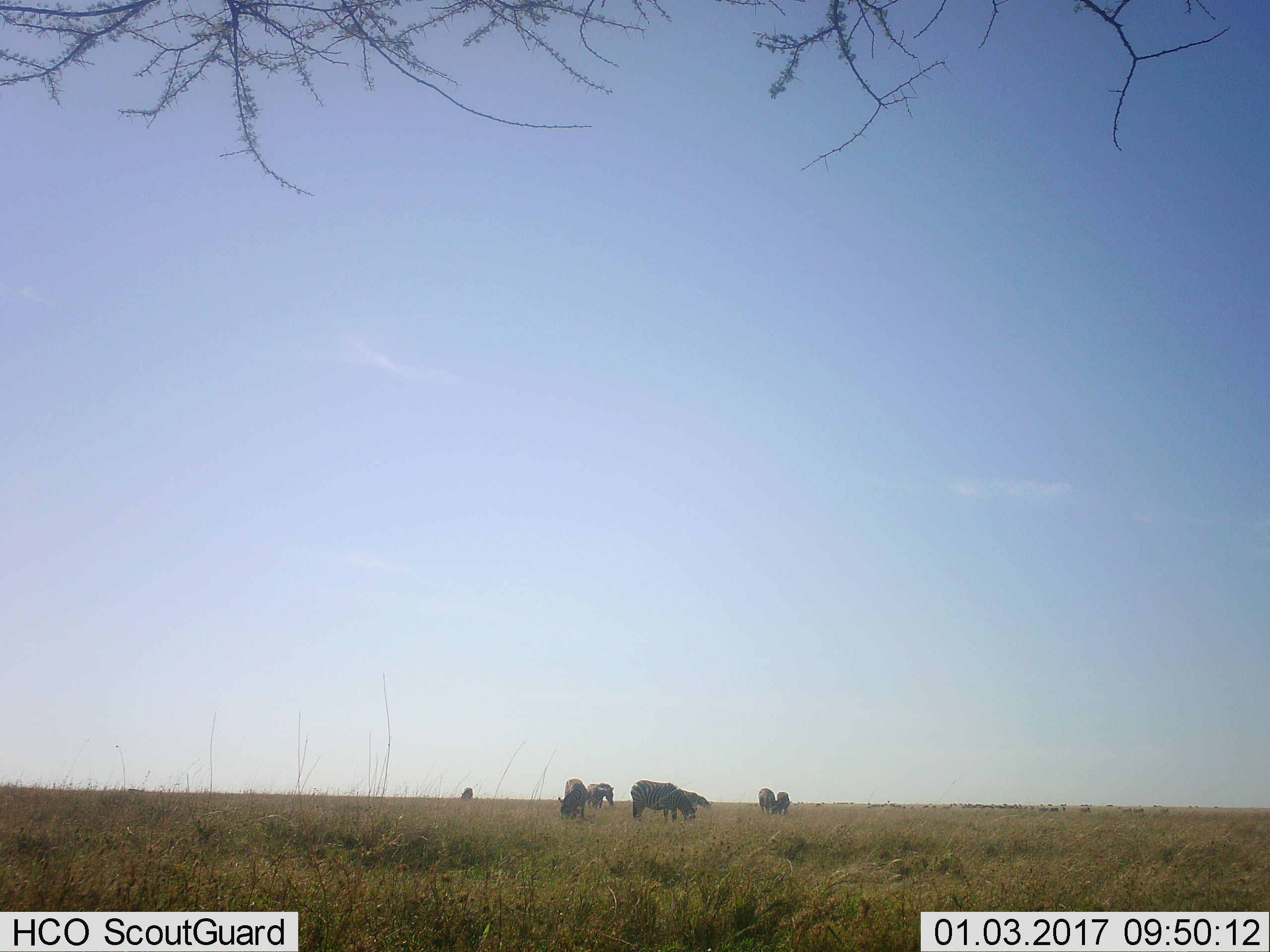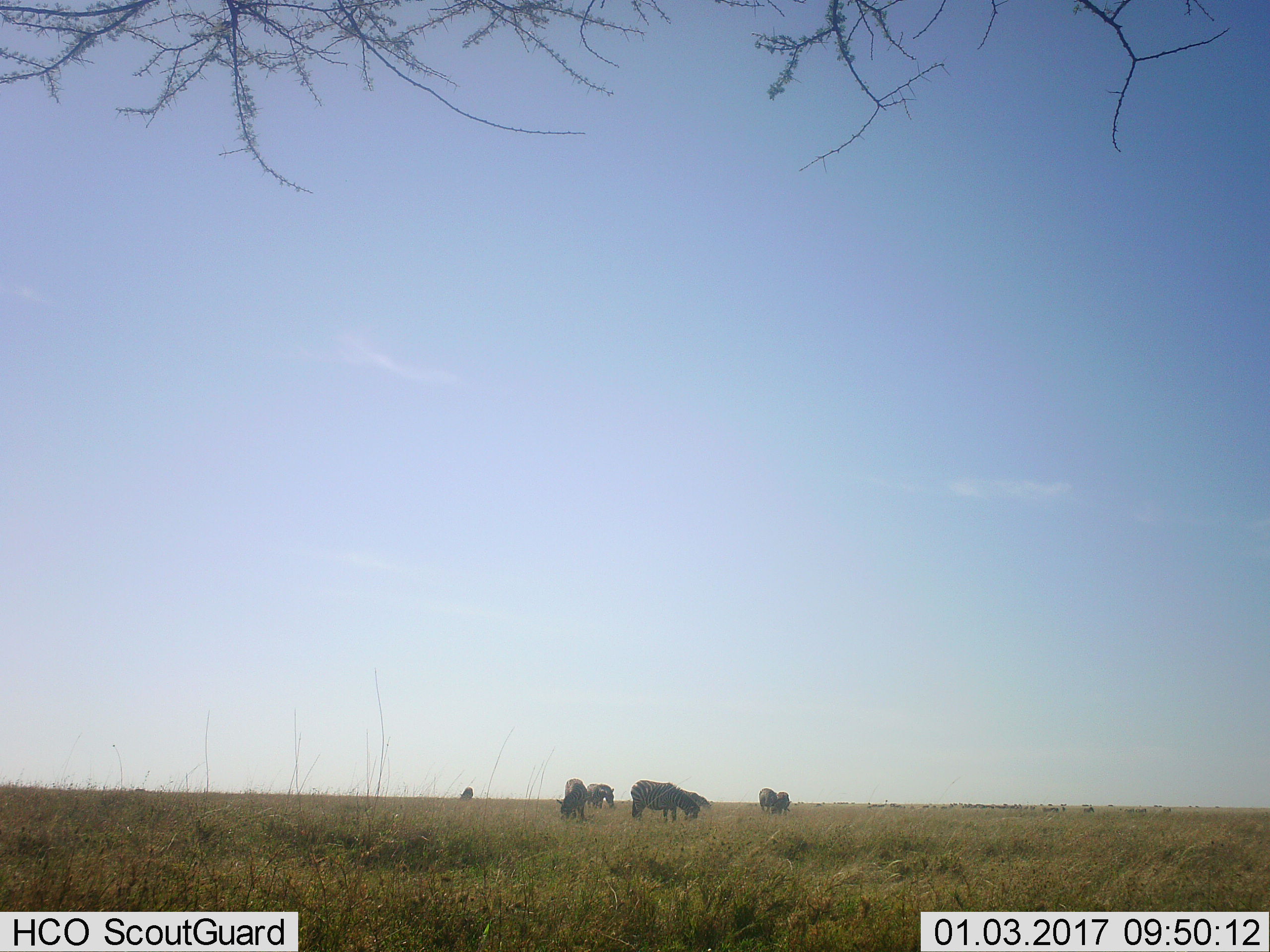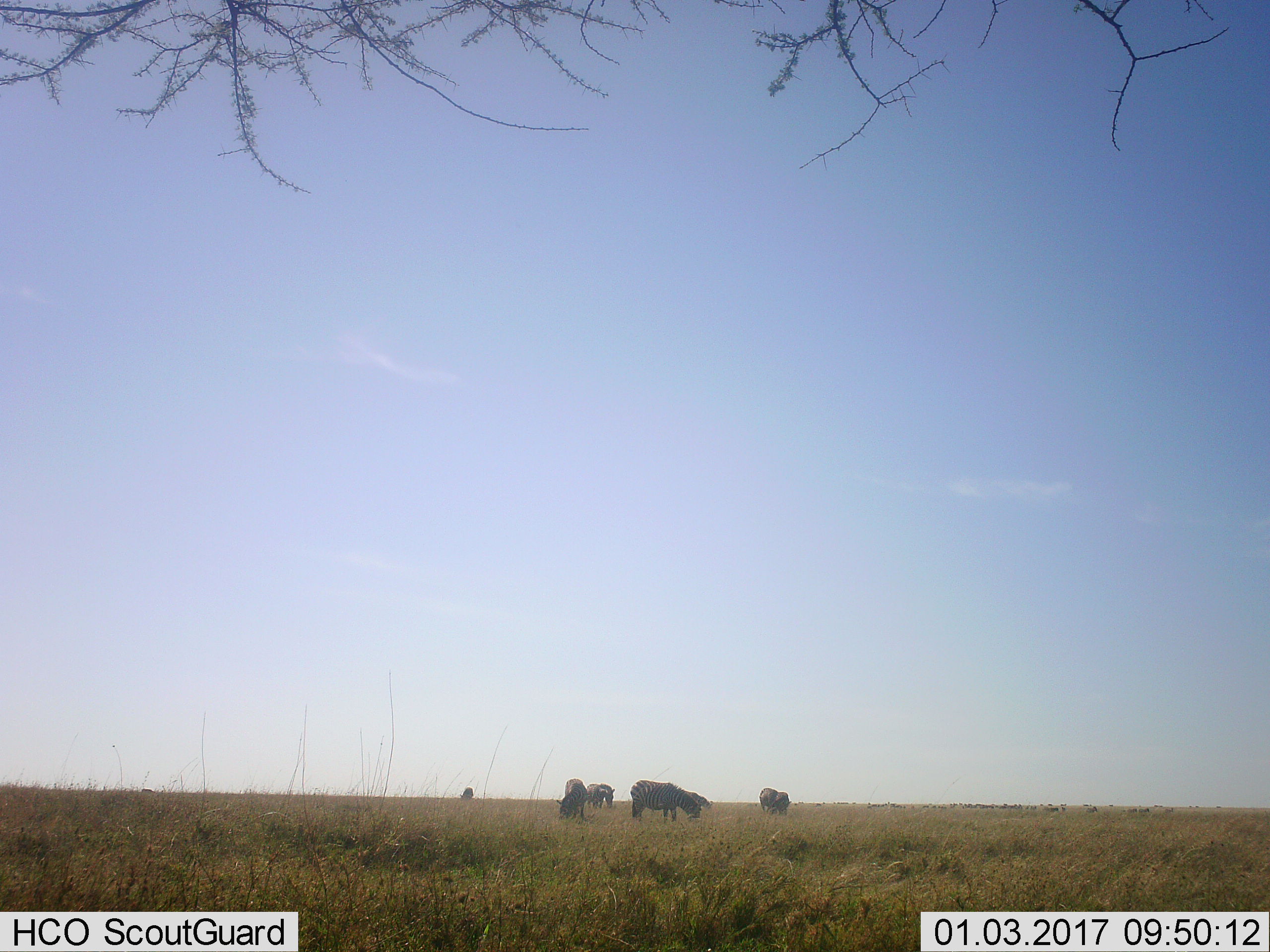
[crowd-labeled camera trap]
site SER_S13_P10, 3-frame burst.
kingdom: Animalia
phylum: Chordata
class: Mammalia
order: Perissodactyla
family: Equidae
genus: Equus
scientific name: Equus quagga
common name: plains zebra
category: zebraplains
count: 7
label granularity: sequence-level